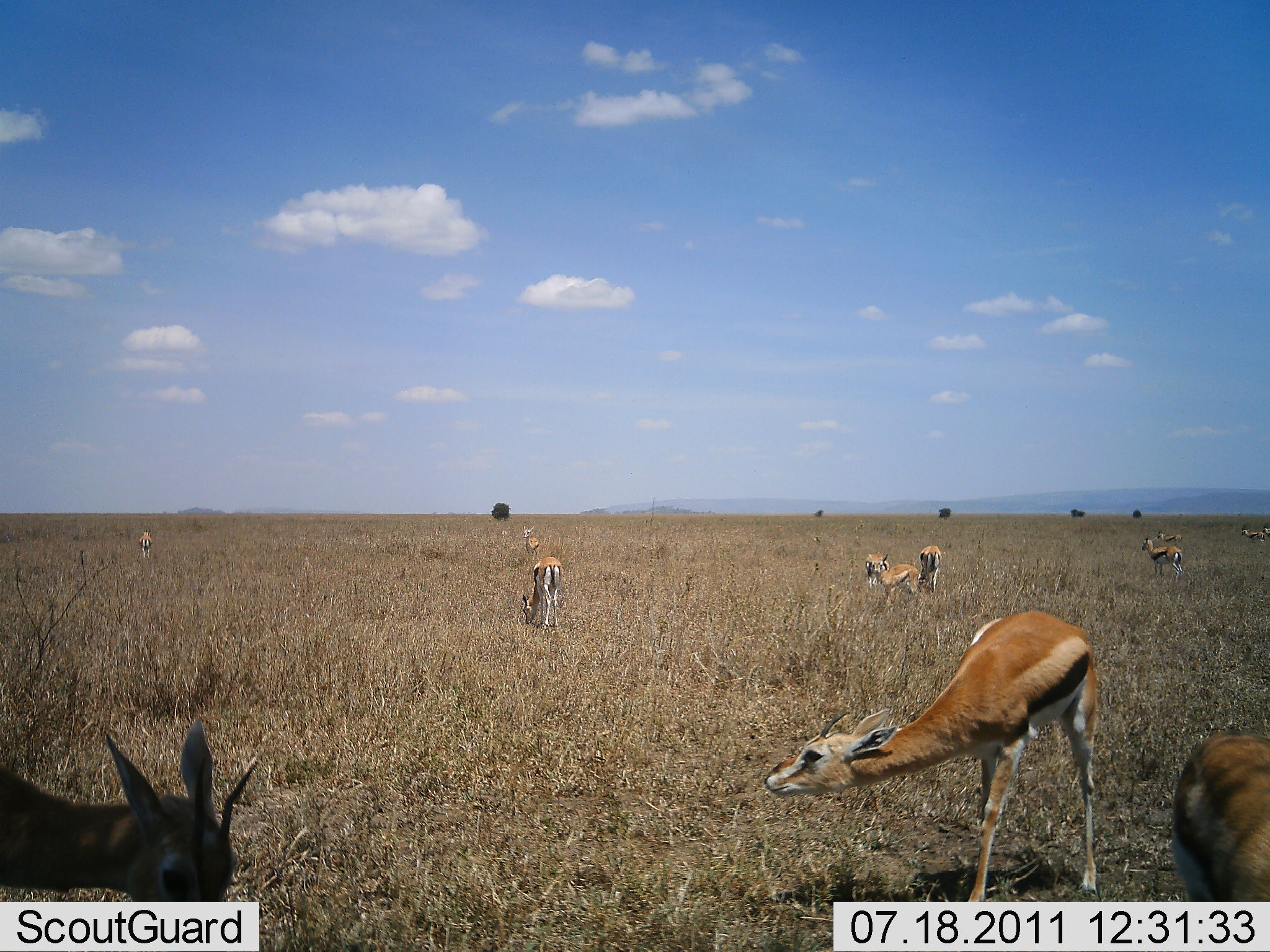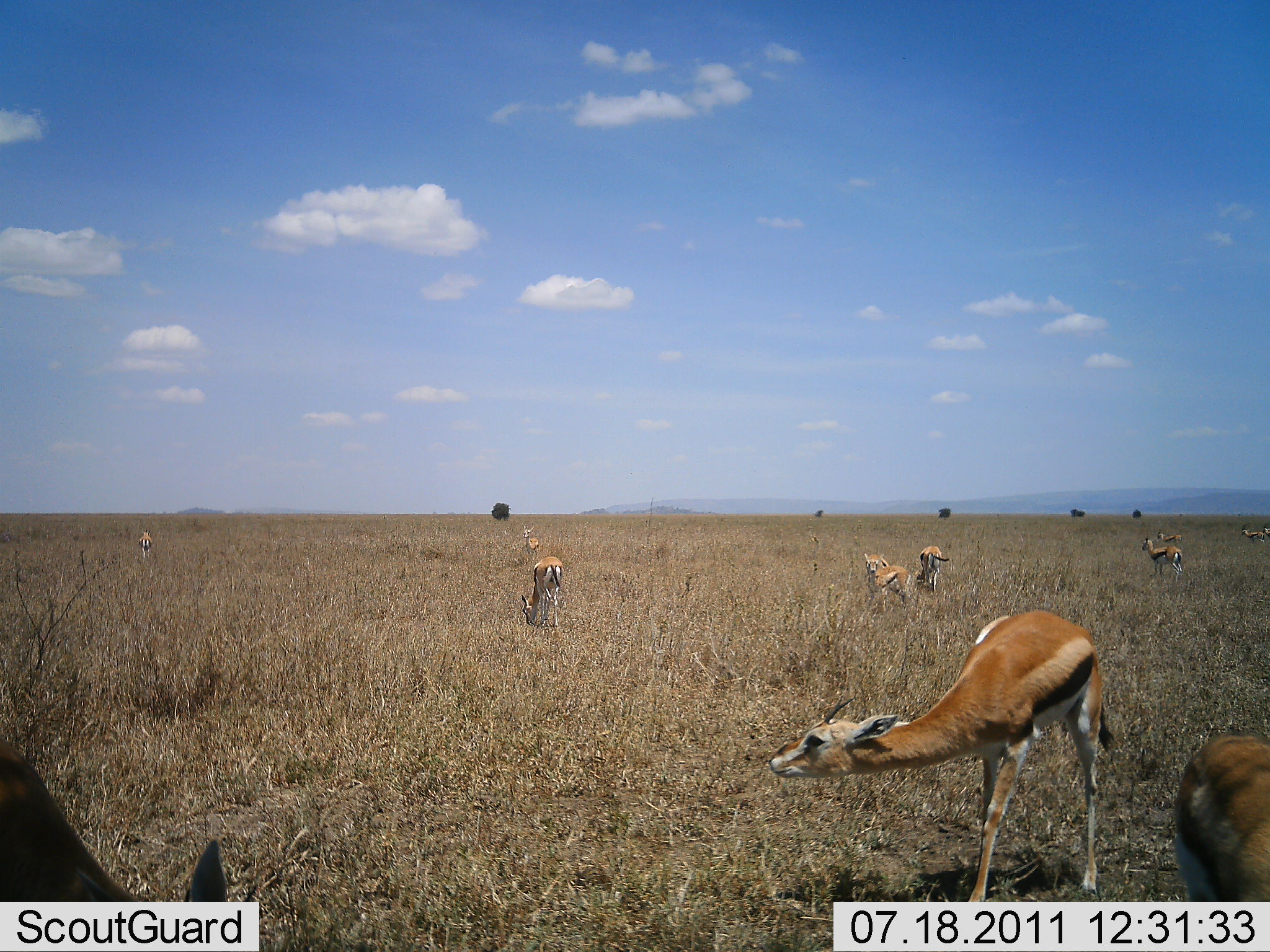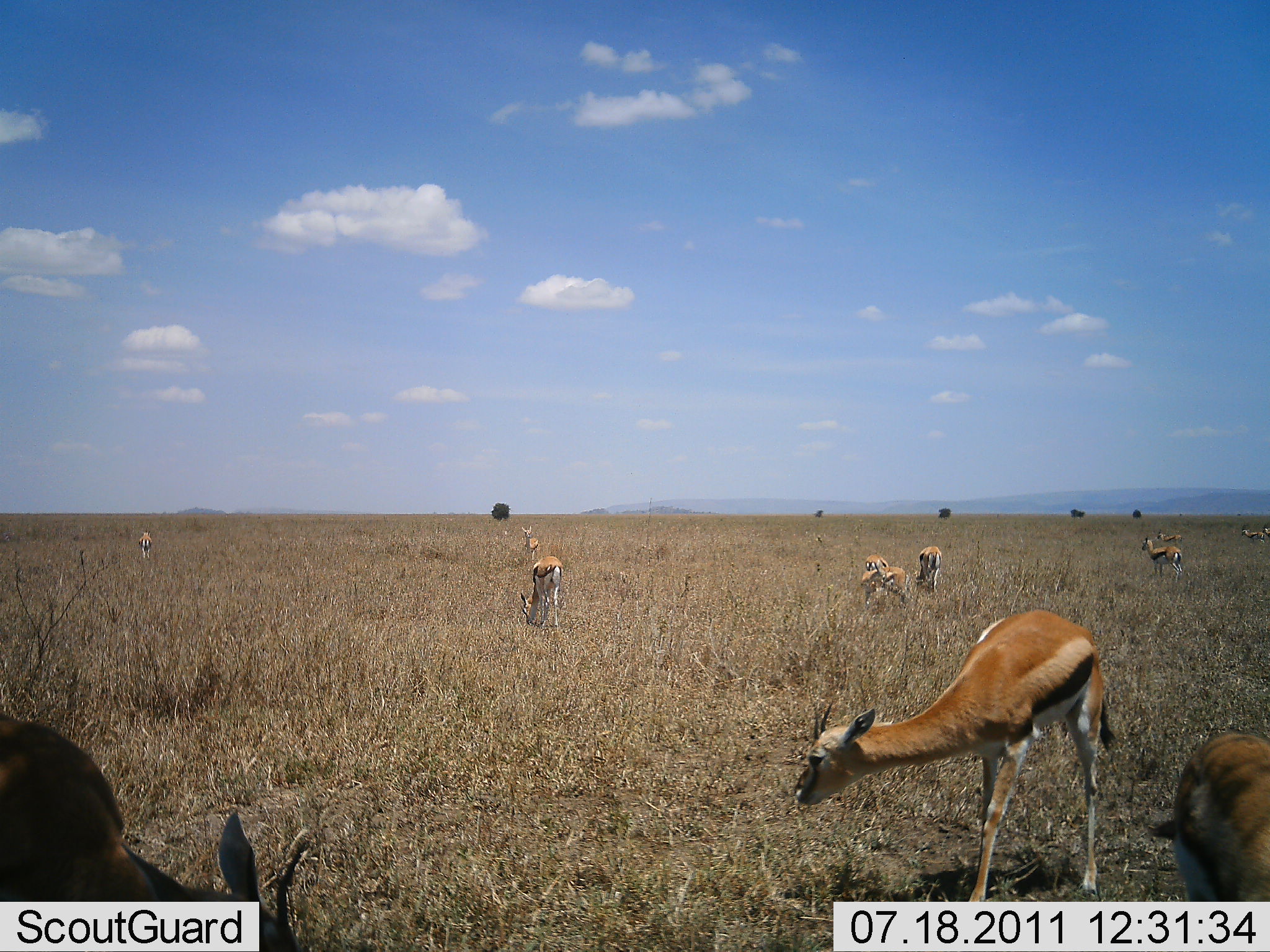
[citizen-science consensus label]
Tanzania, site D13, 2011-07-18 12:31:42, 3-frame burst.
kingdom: Animalia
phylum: Chordata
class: Mammalia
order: Artiodactyla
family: Bovidae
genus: Eudorcas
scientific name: Eudorcas thomsonii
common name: thomson's gazelle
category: gazellethomsons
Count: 11-50.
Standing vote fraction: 91%.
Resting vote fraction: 9%.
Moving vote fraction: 9%.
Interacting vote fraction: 9%.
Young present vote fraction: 0%.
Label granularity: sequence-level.